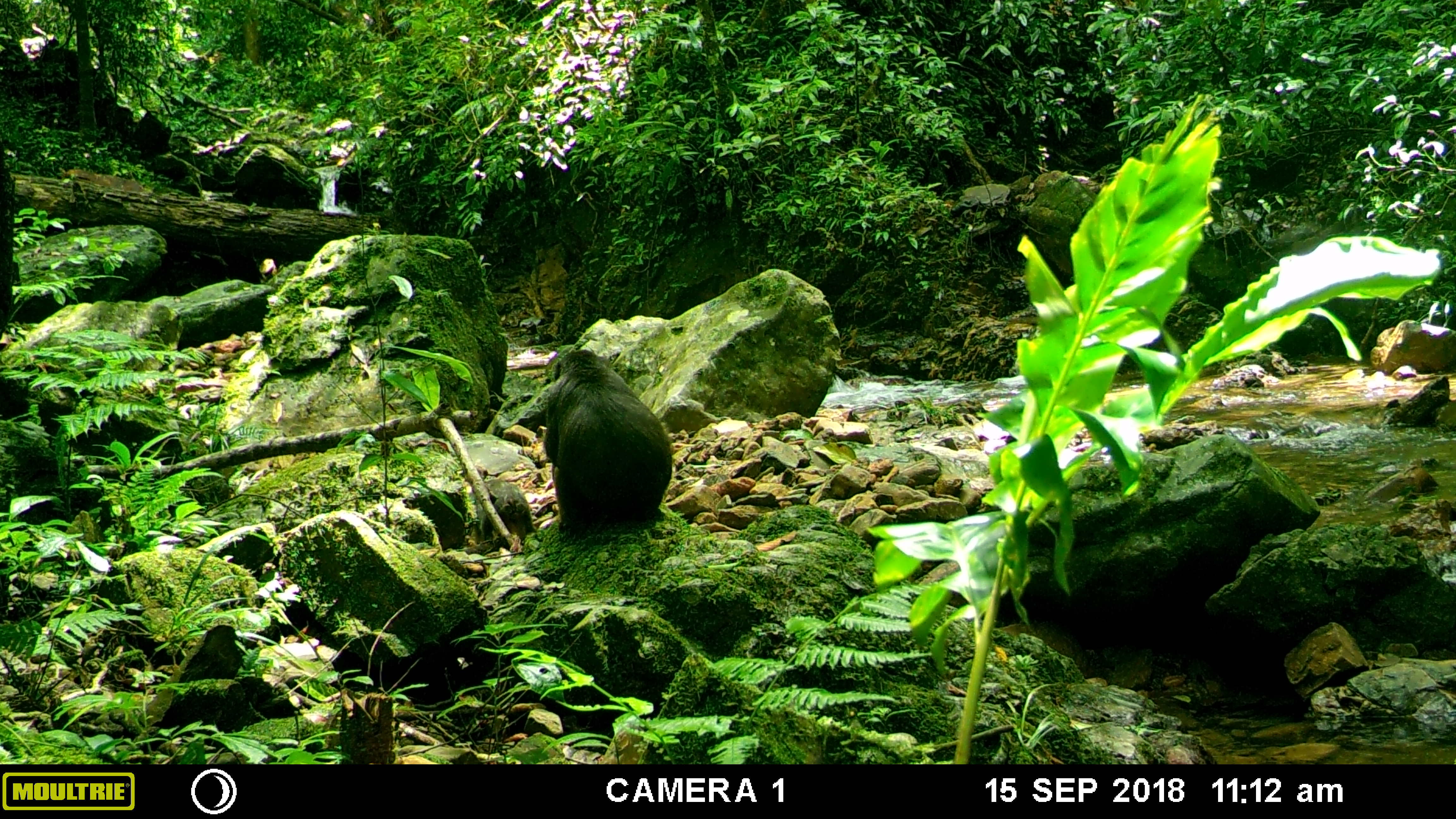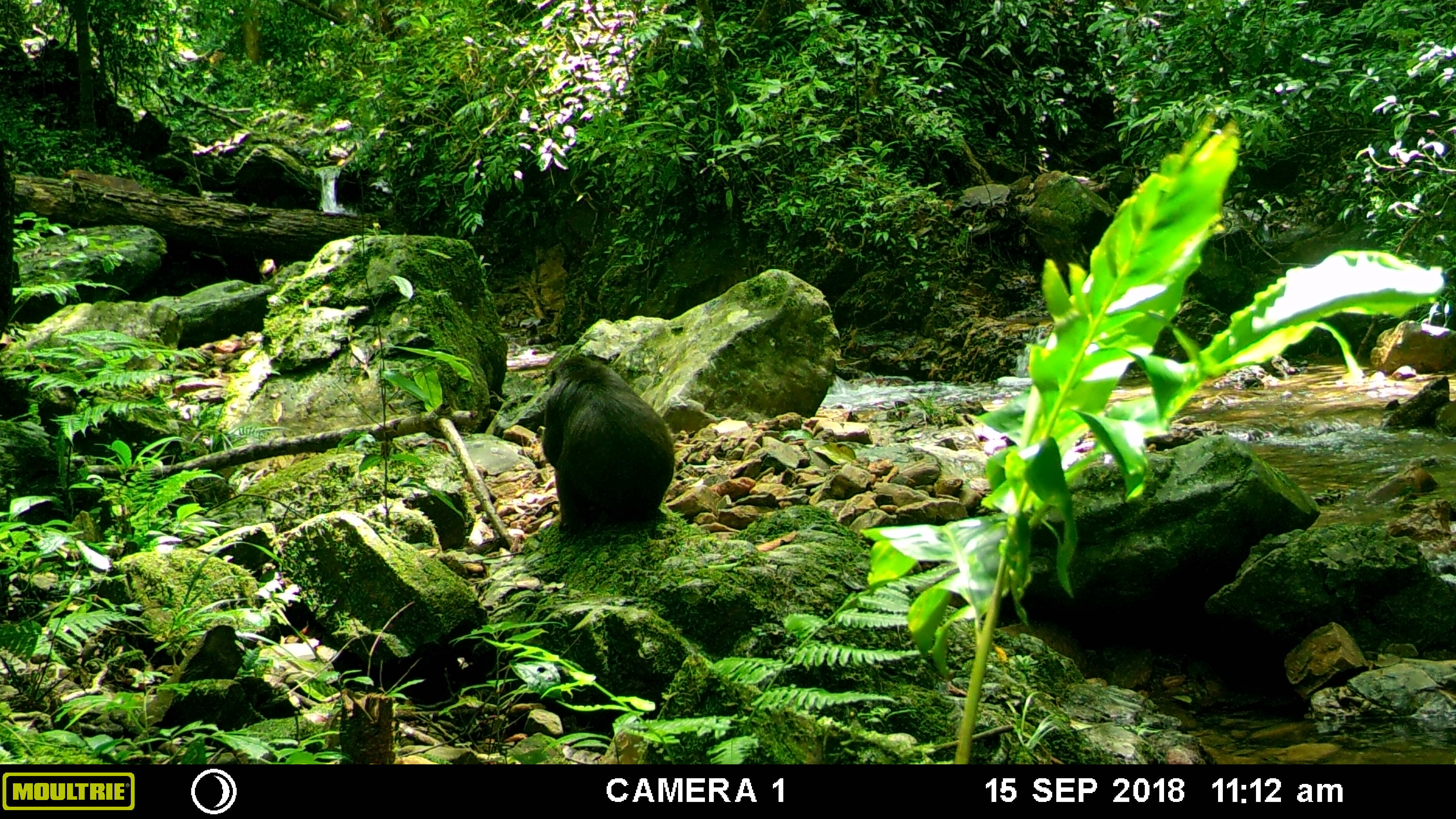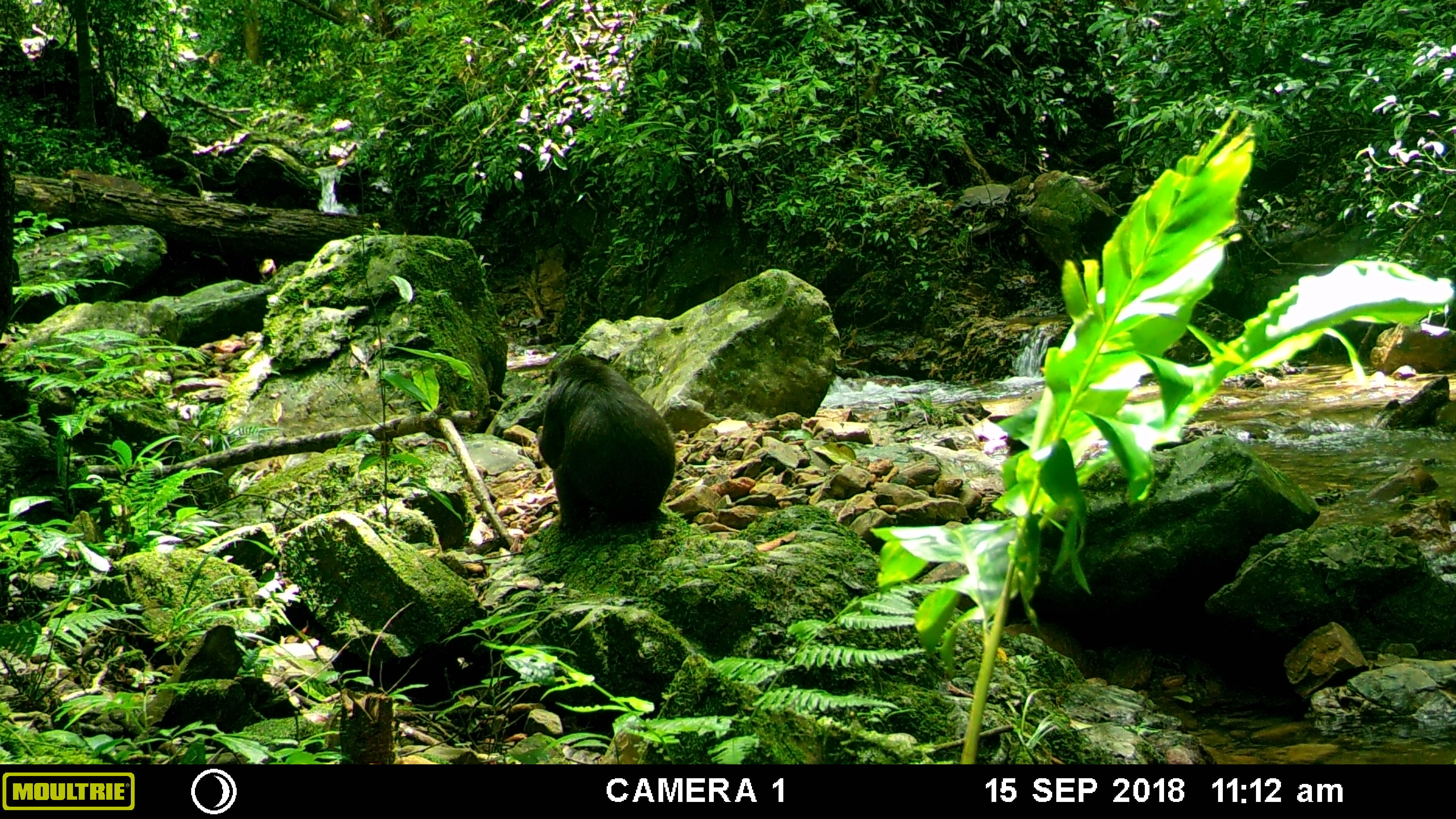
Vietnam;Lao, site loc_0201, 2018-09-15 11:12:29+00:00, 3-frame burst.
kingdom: Animalia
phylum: Chordata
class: Mammalia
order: Primates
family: Cercopithecidae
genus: Macaca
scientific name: Macaca arctoides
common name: stump-tailed macaque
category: stump tailed macaque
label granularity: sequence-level